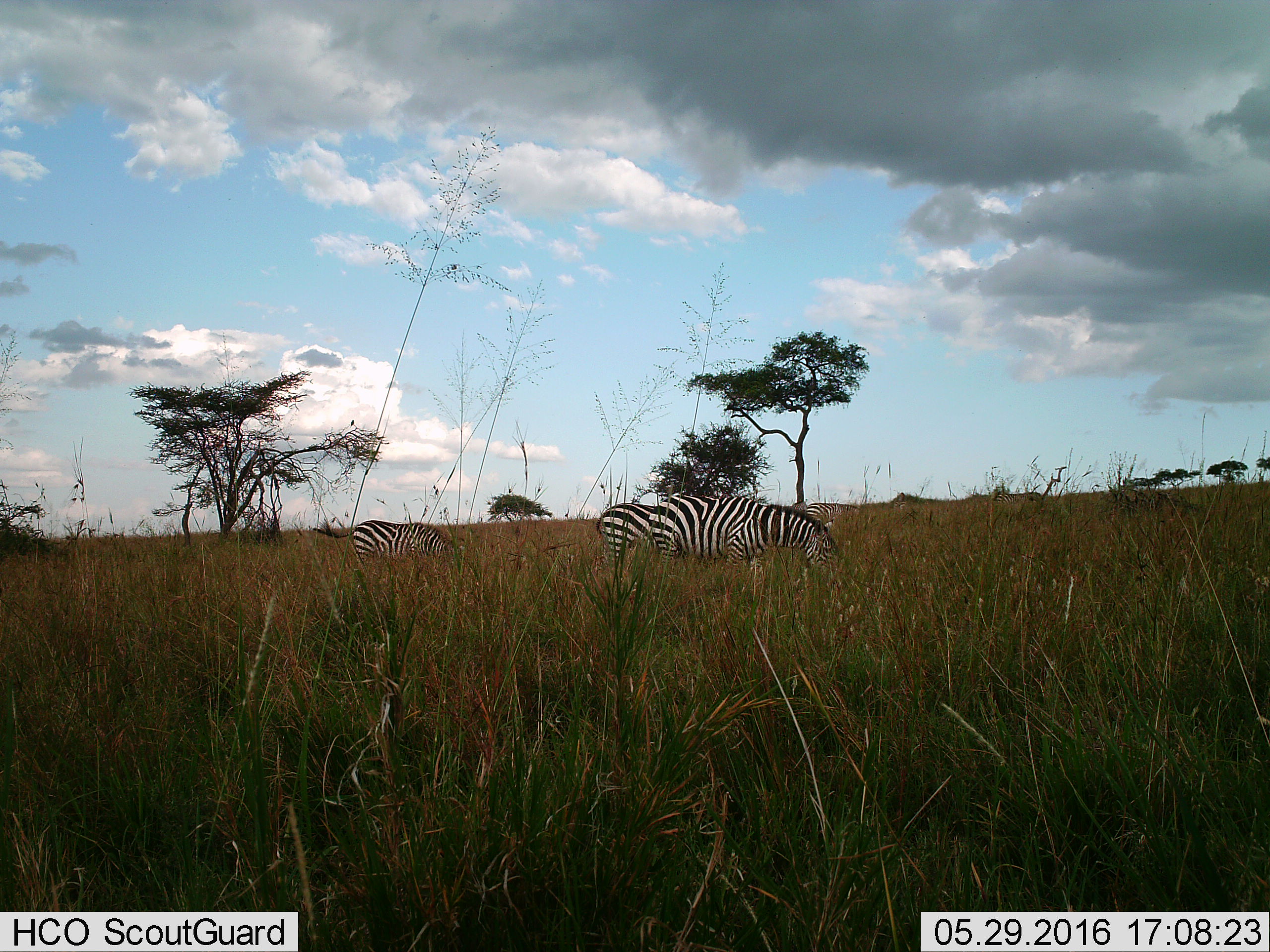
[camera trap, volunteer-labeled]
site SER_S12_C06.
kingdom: Animalia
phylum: Chordata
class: Mammalia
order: Perissodactyla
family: Equidae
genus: Equus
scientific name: Equus quagga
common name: plains zebra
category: zebraplains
Zebraplains (plains zebra) (Equus quagga), count 3. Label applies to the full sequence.